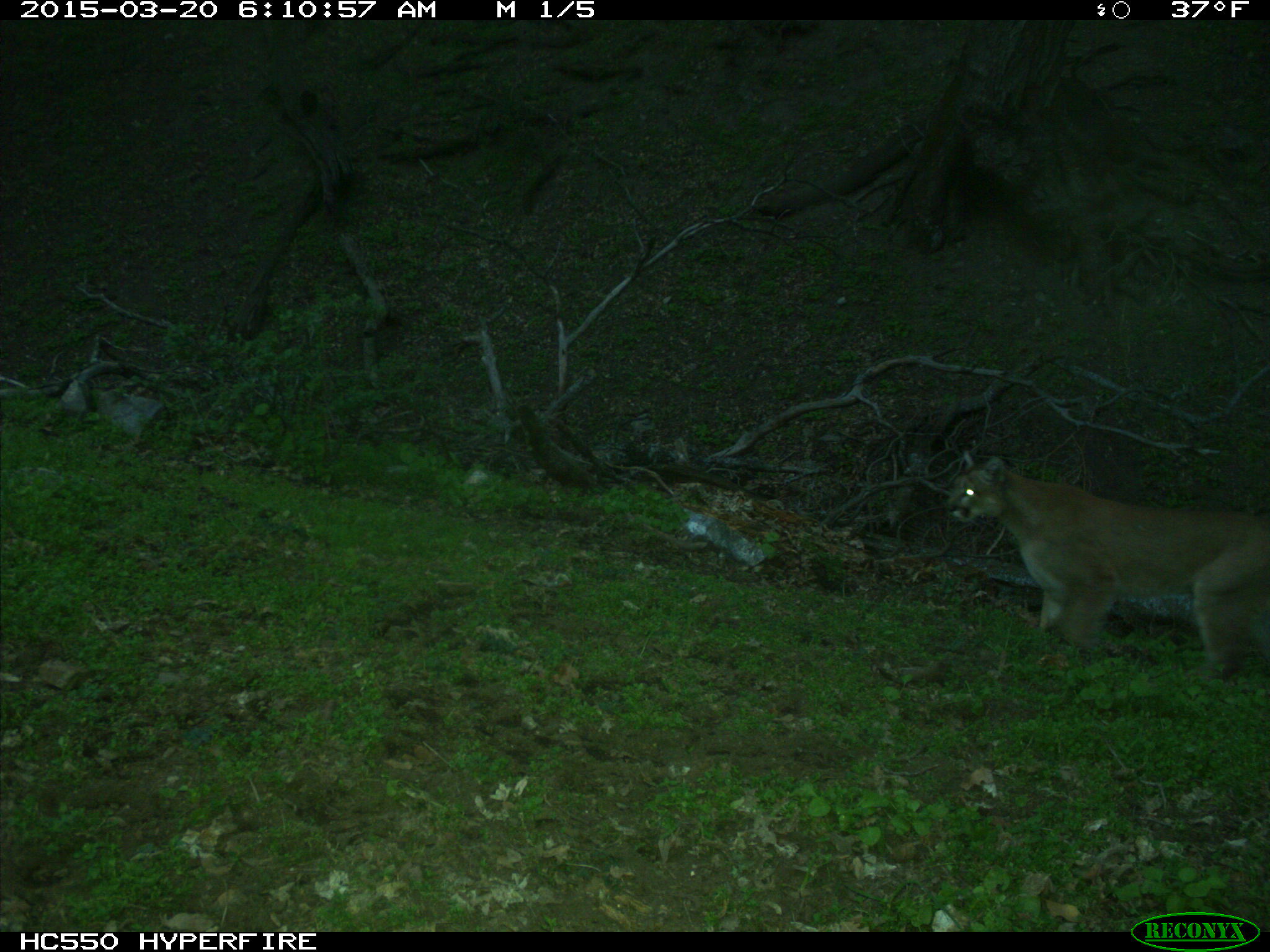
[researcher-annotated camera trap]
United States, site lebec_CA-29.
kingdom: Animalia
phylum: Chordata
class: Mammalia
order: Carnivora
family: Felidae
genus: Puma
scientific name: Puma concolor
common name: mountain lion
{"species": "Puma concolor (mountain lion)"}